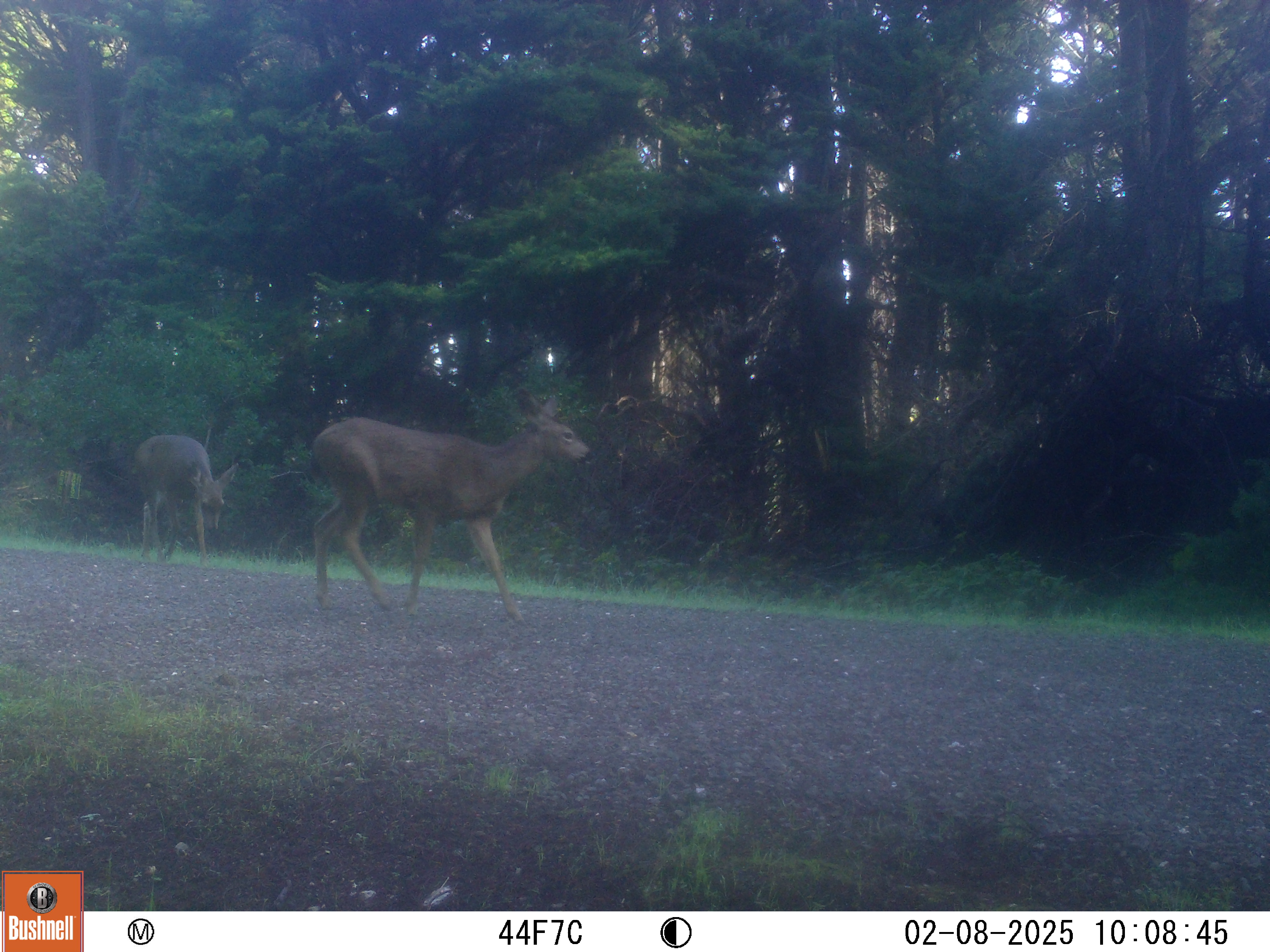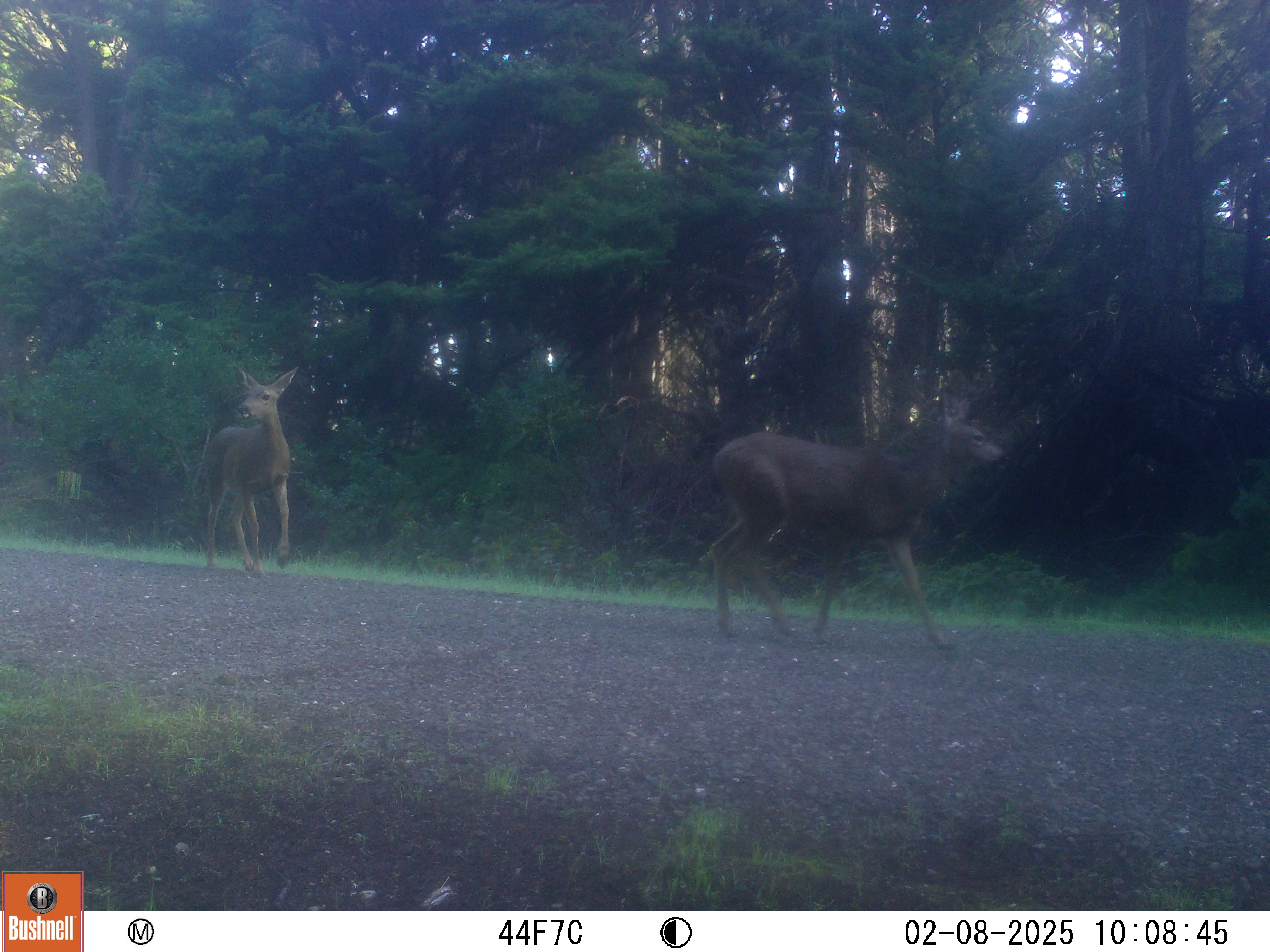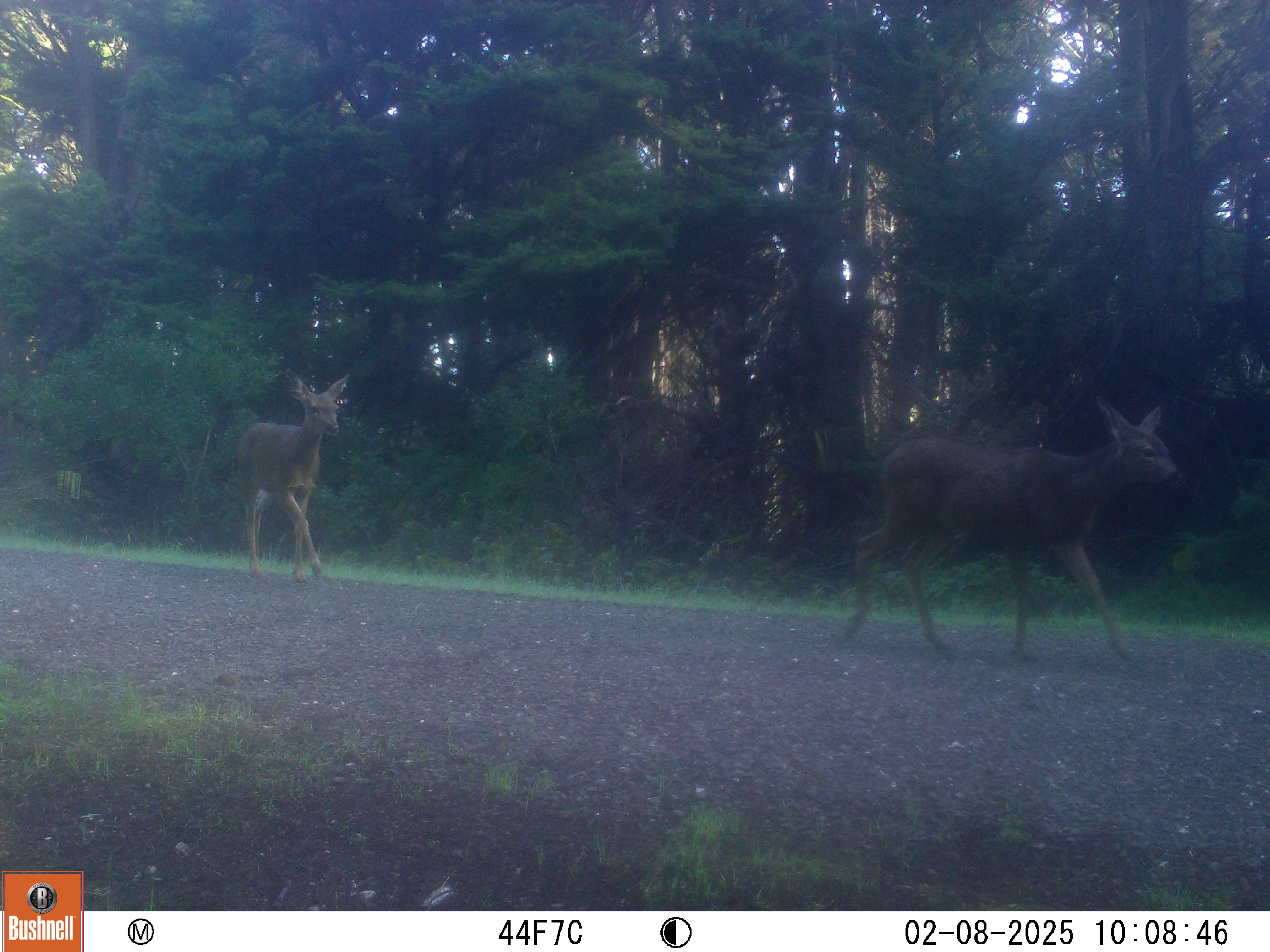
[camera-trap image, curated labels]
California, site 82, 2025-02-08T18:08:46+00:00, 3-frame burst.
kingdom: Animalia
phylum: Chordata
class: Mammalia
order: Artiodactyla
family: Cervidae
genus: Odocoileus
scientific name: Odocoileus hemionus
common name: mule deer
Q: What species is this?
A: Mule deer (Odocoileus hemionus).